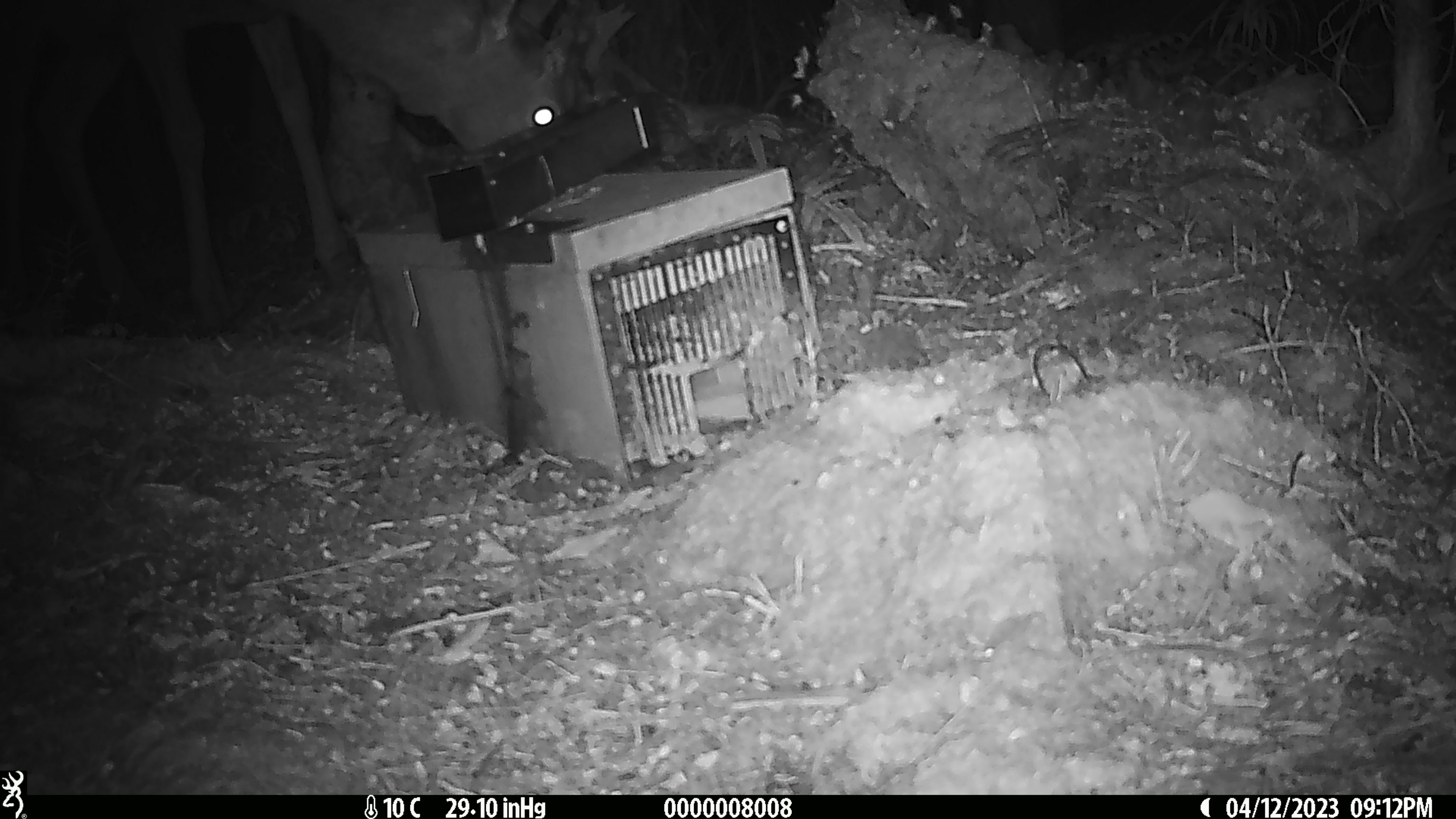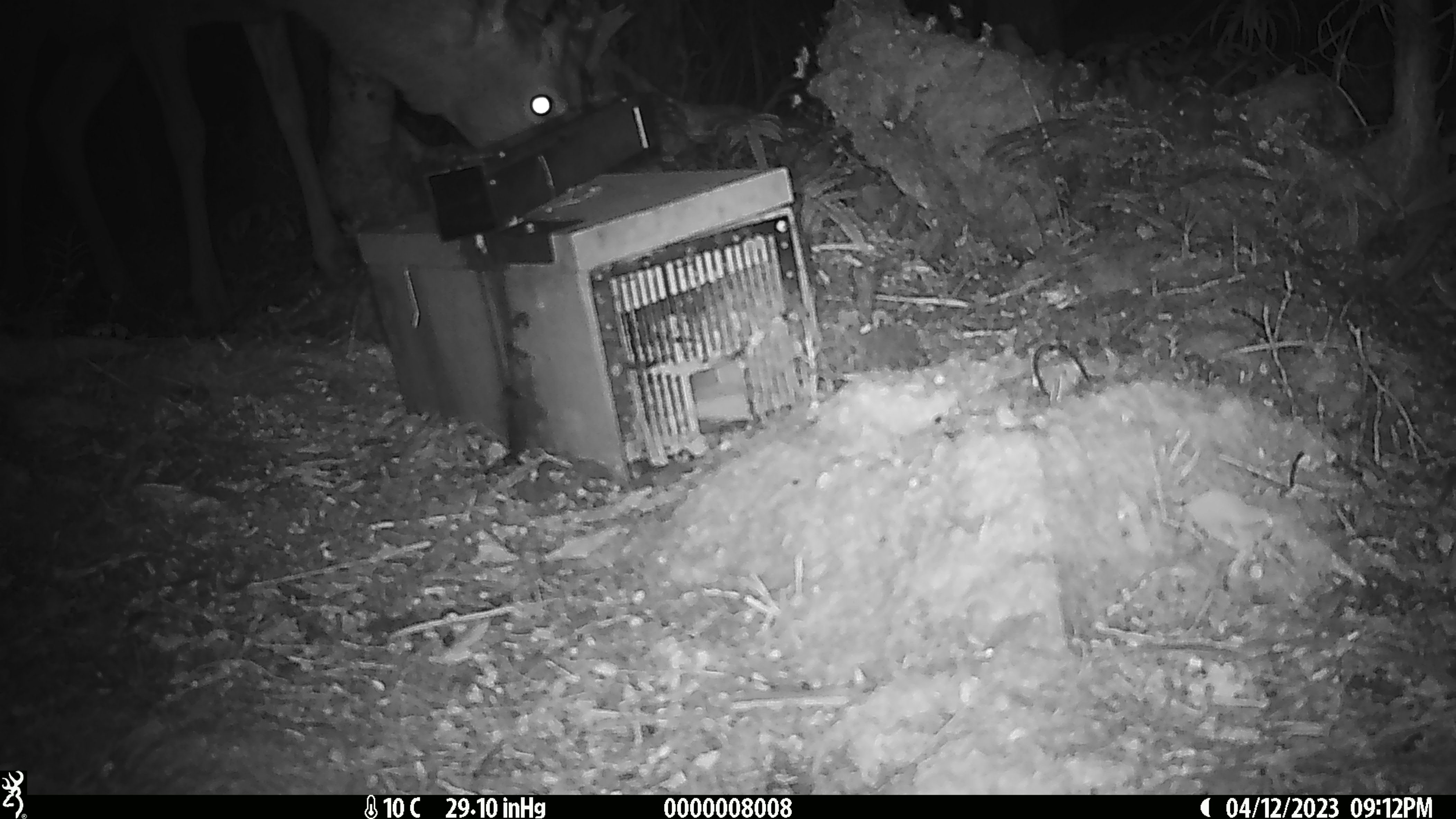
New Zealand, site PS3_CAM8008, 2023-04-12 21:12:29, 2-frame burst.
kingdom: Animalia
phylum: Chordata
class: Mammalia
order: Artiodactyla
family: Cervidae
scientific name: Cervidae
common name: deer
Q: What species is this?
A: Deer (Cervidae).